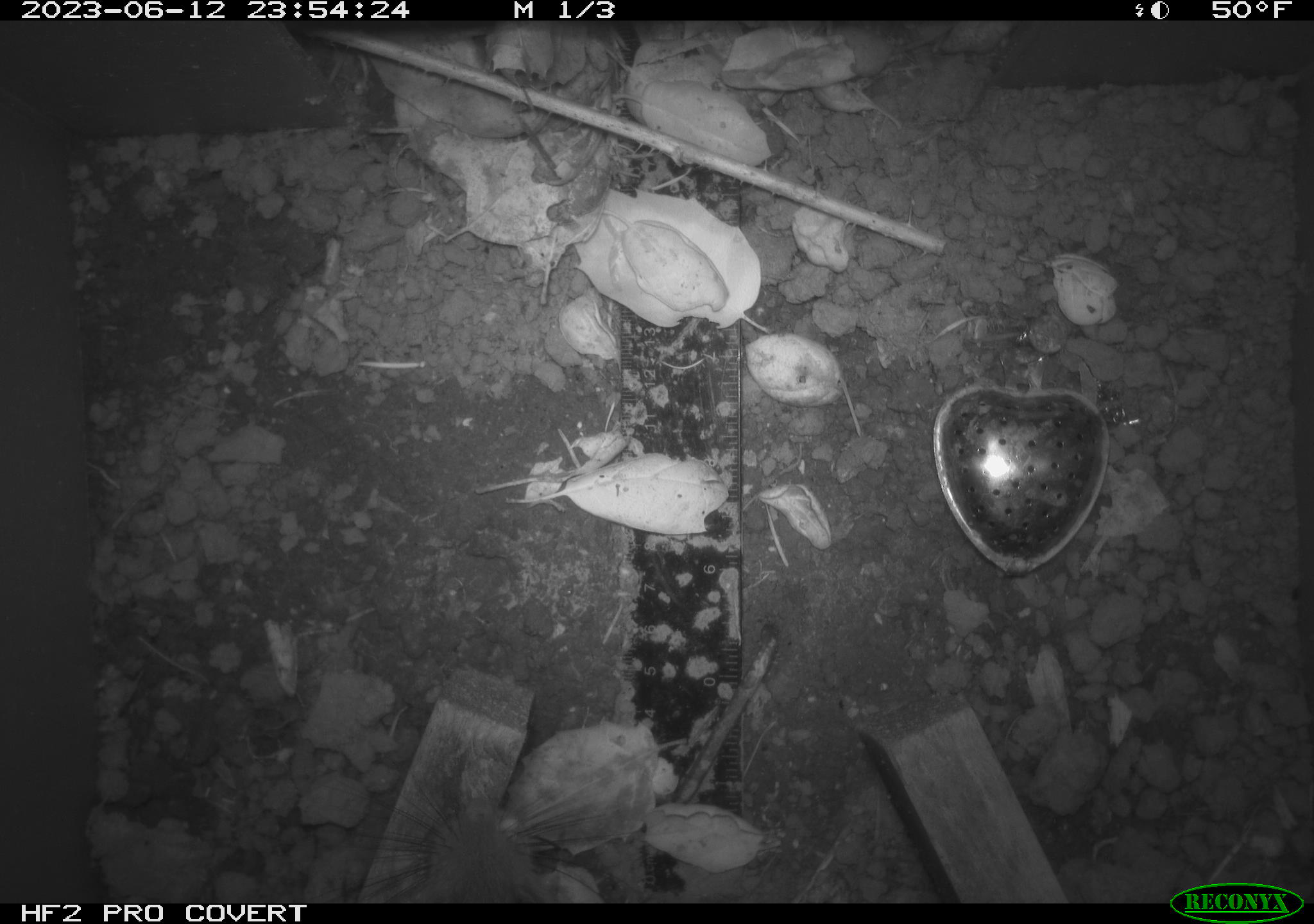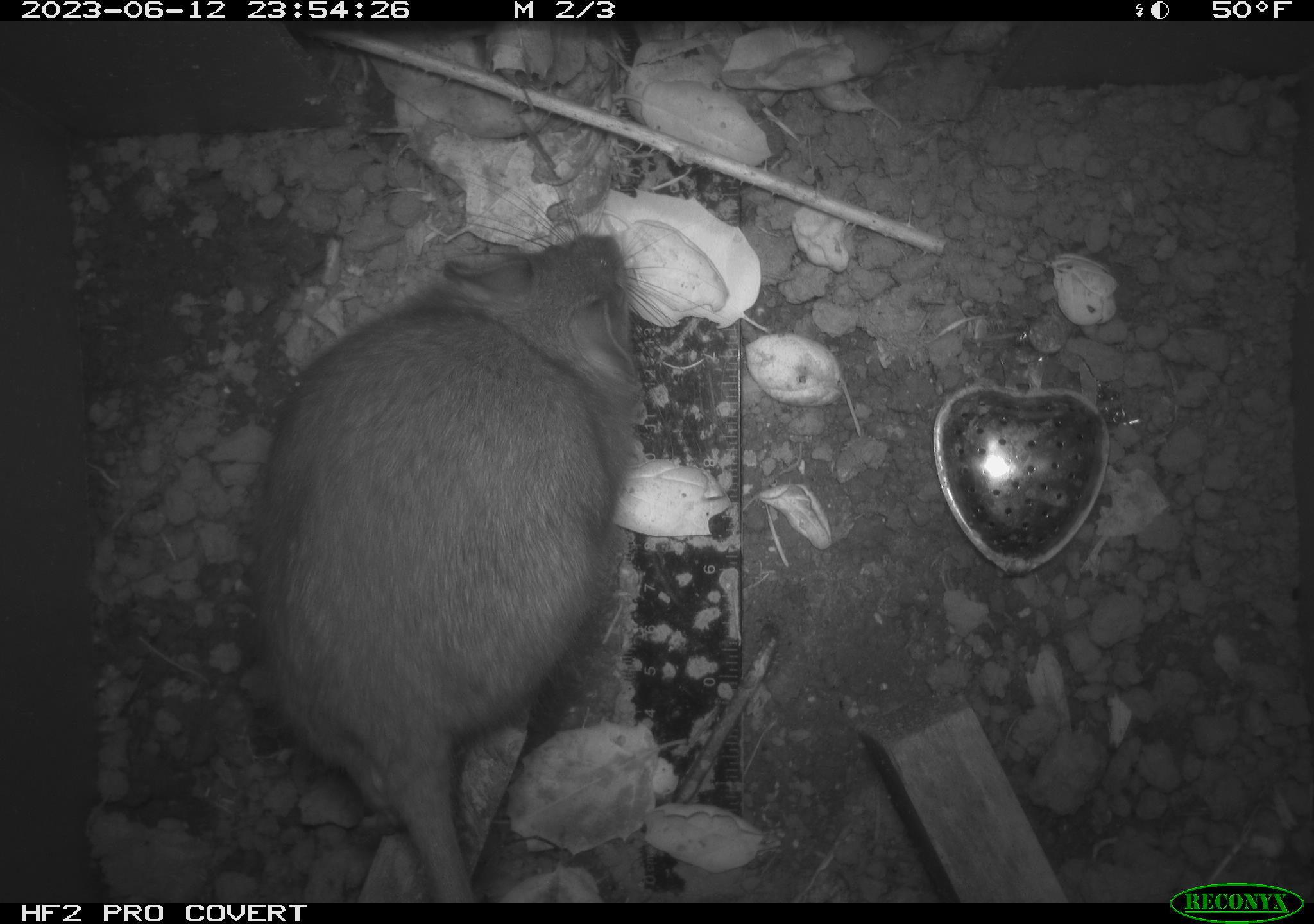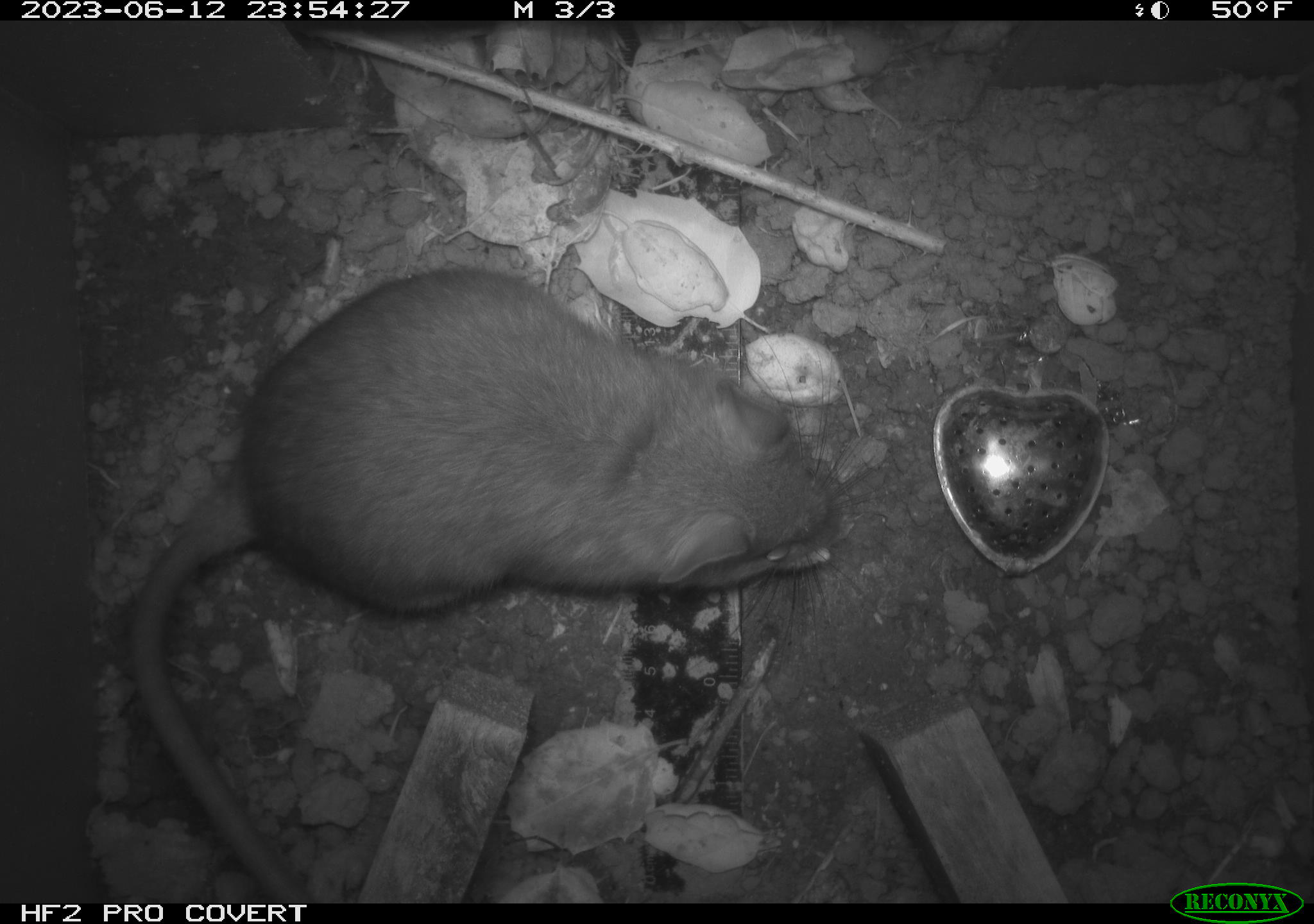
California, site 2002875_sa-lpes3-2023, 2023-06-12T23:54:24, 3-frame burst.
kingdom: Animalia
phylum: Chordata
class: Mammalia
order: Rodentia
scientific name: Rodentia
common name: mouse species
Mouse species (Rodentia).